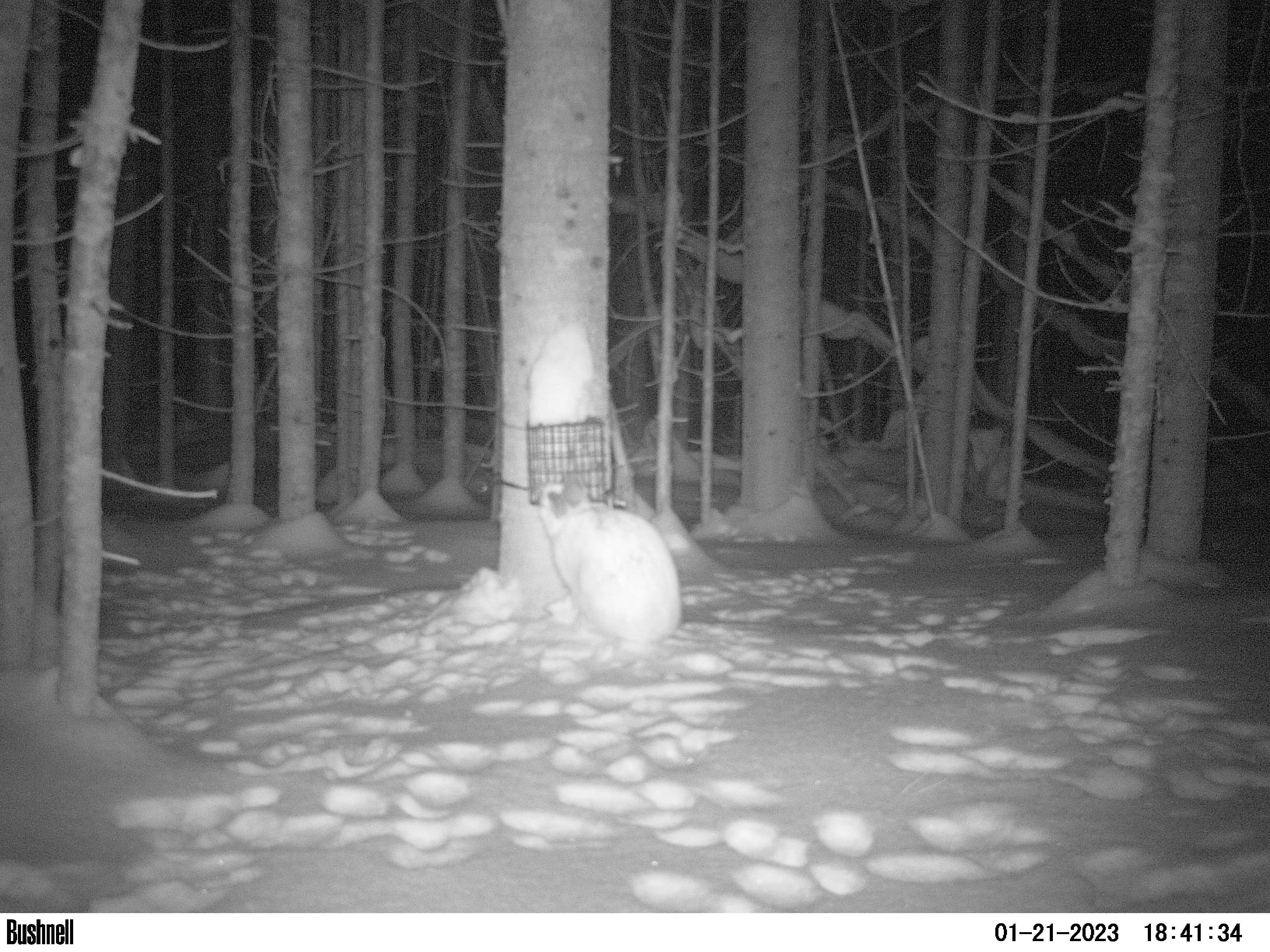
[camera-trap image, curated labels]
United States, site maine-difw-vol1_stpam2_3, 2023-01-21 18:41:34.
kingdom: Animalia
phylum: Chordata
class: Mammalia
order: Lagomorpha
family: Leporidae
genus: Lepus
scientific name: Lepus americanus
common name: snowshoe hare